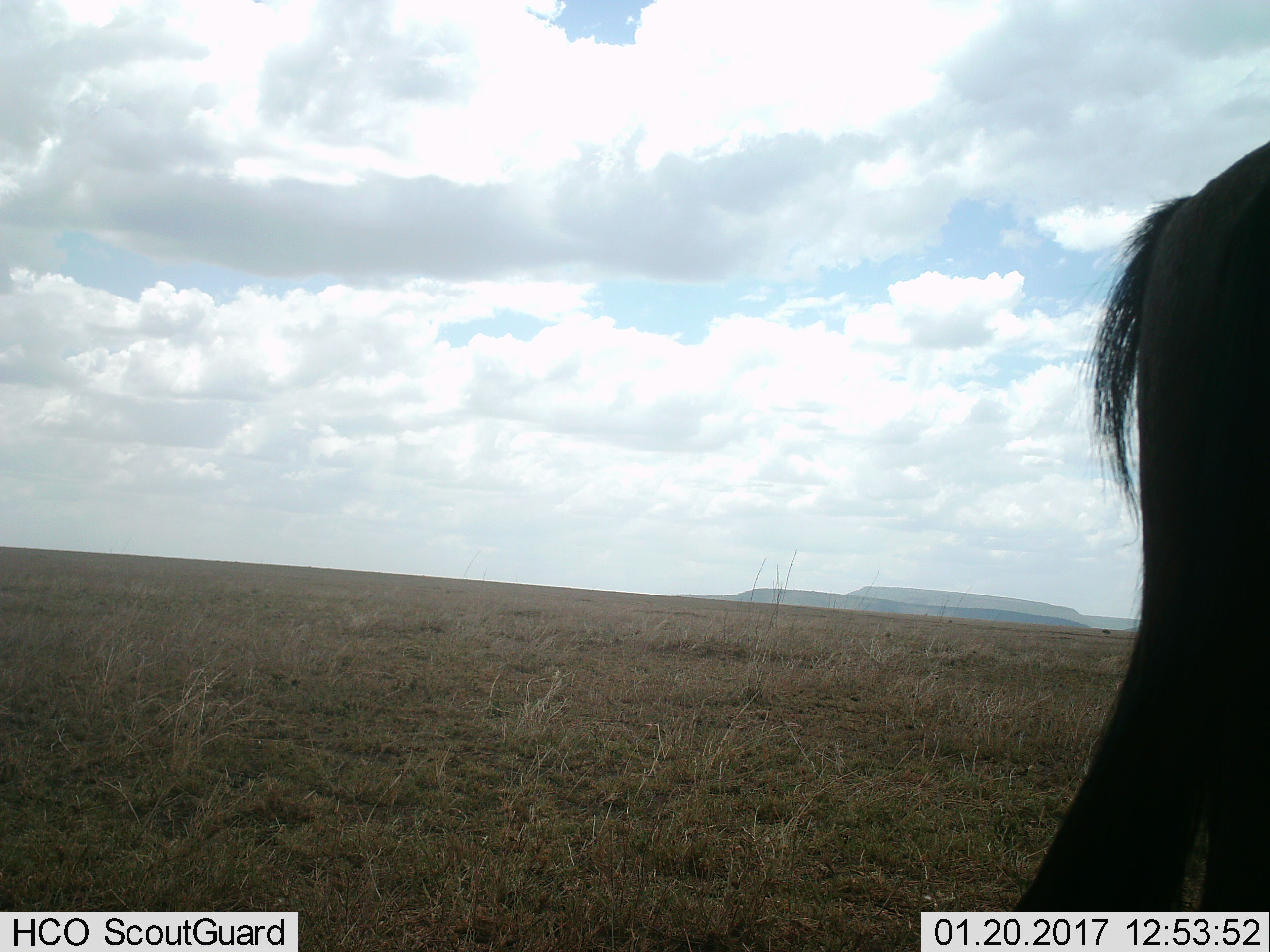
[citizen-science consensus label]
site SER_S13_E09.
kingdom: Animalia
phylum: Chordata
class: Mammalia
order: Artiodactyla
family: Bovidae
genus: Connochaetes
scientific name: Connochaetes taurinus taurinus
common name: blue wildebeest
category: wildebeestblue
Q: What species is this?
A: Wildebeestblue (blue wildebeest) (Connochaetes taurinus taurinus).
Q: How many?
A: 1.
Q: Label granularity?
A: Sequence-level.